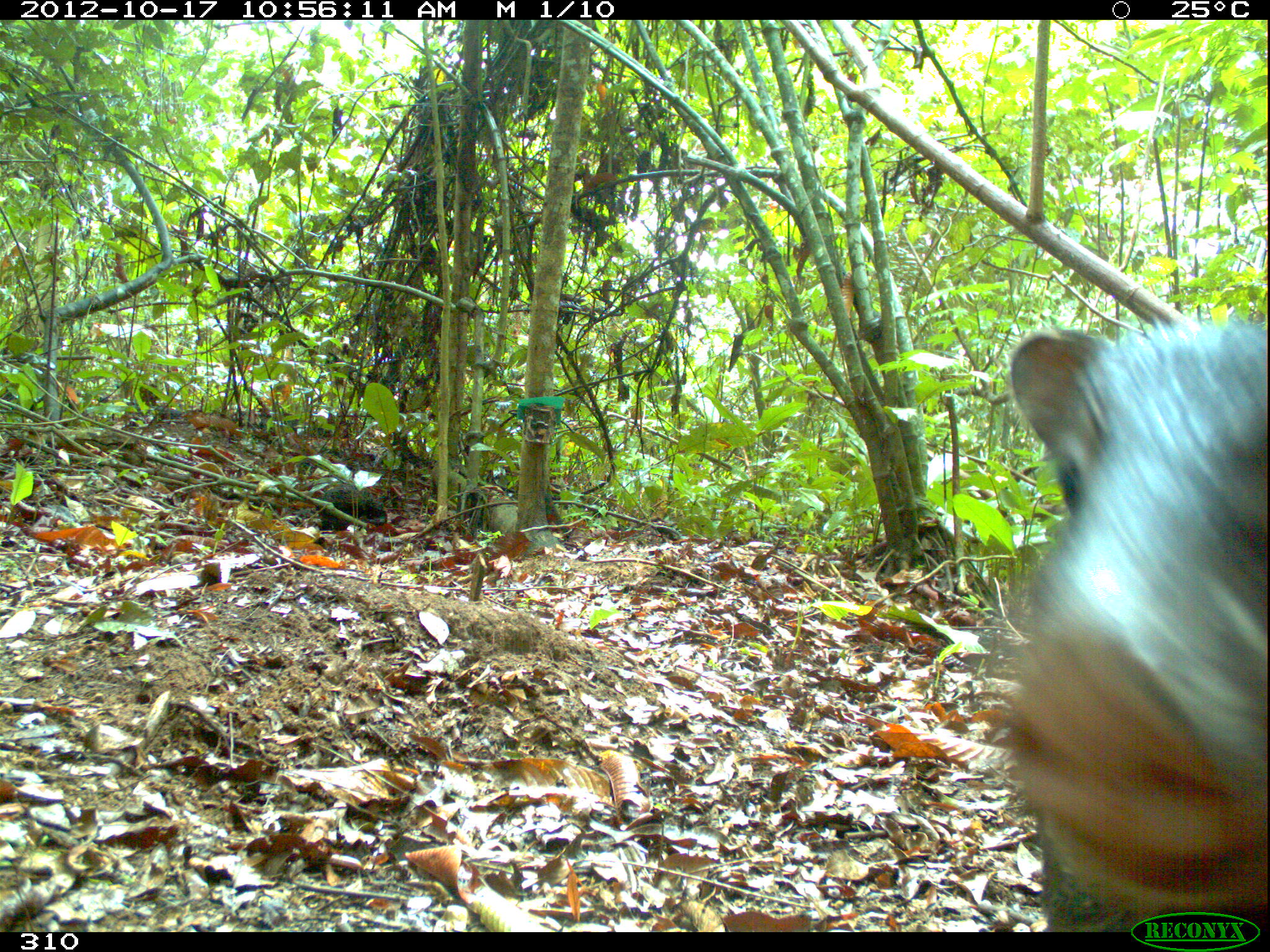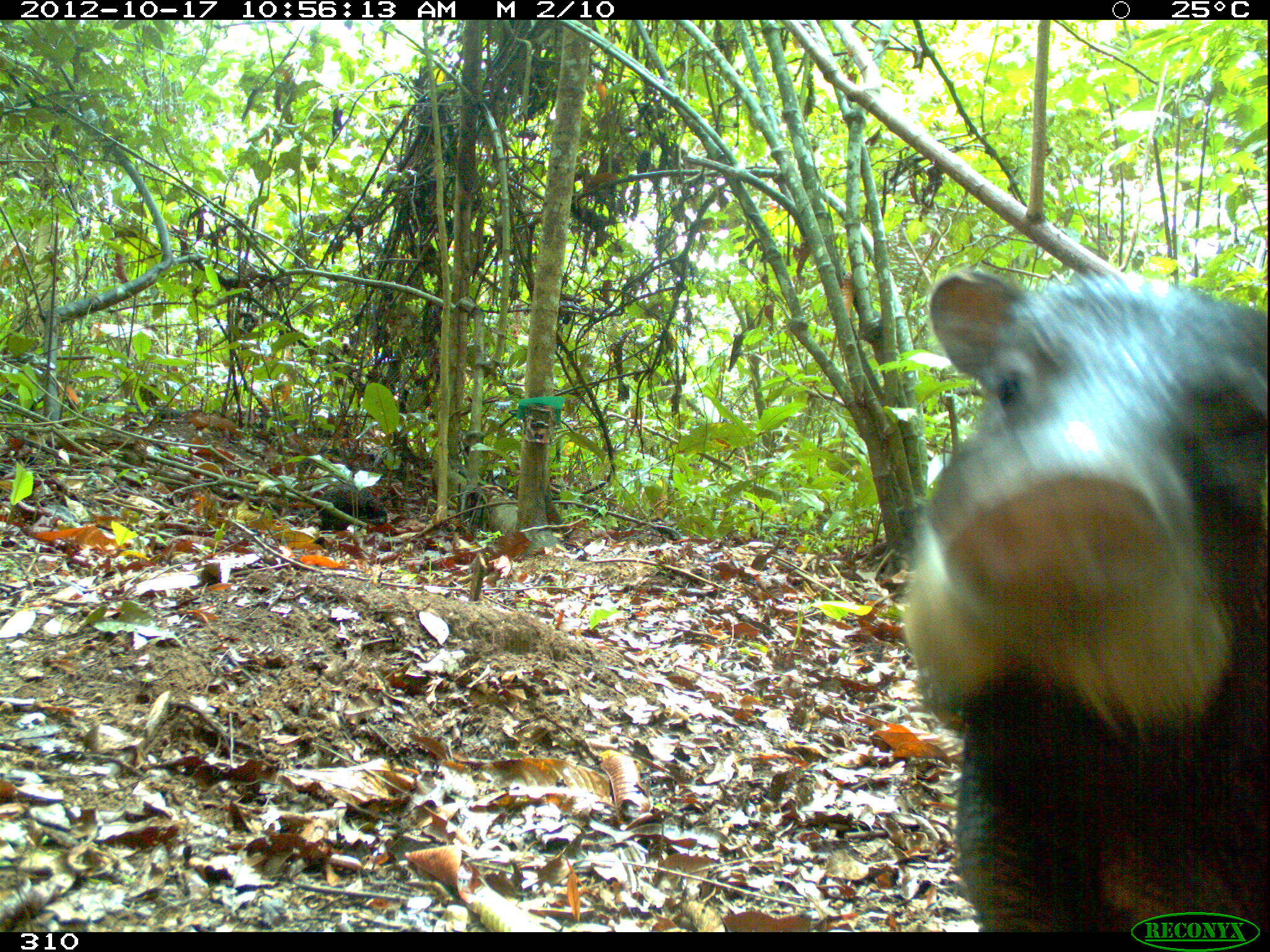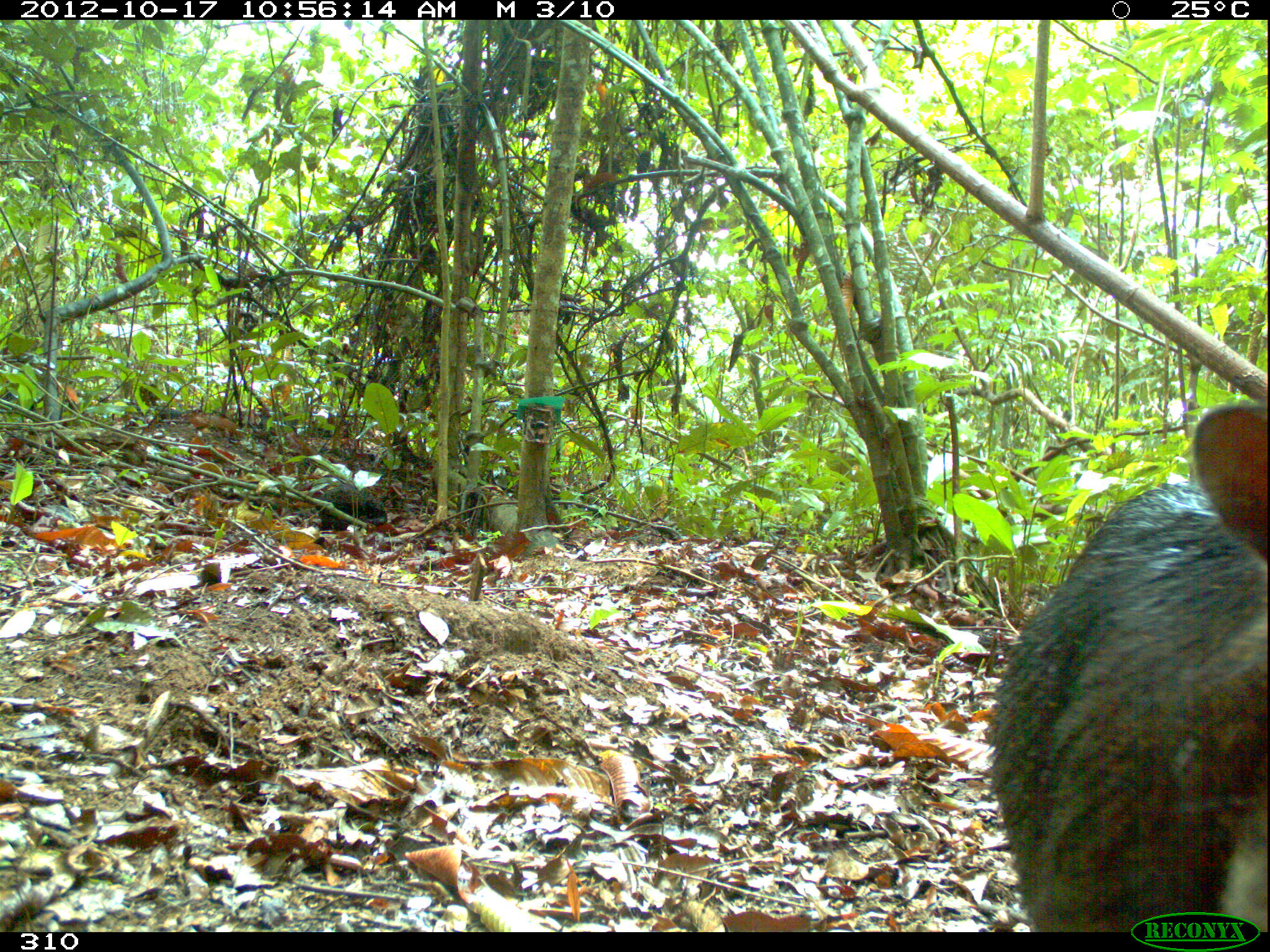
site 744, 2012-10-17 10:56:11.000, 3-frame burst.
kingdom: Animalia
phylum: Chordata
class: Mammalia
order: Artiodactyla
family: Tayassuidae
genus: Tayassu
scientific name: Tayassu pecari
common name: white-lipped peccary